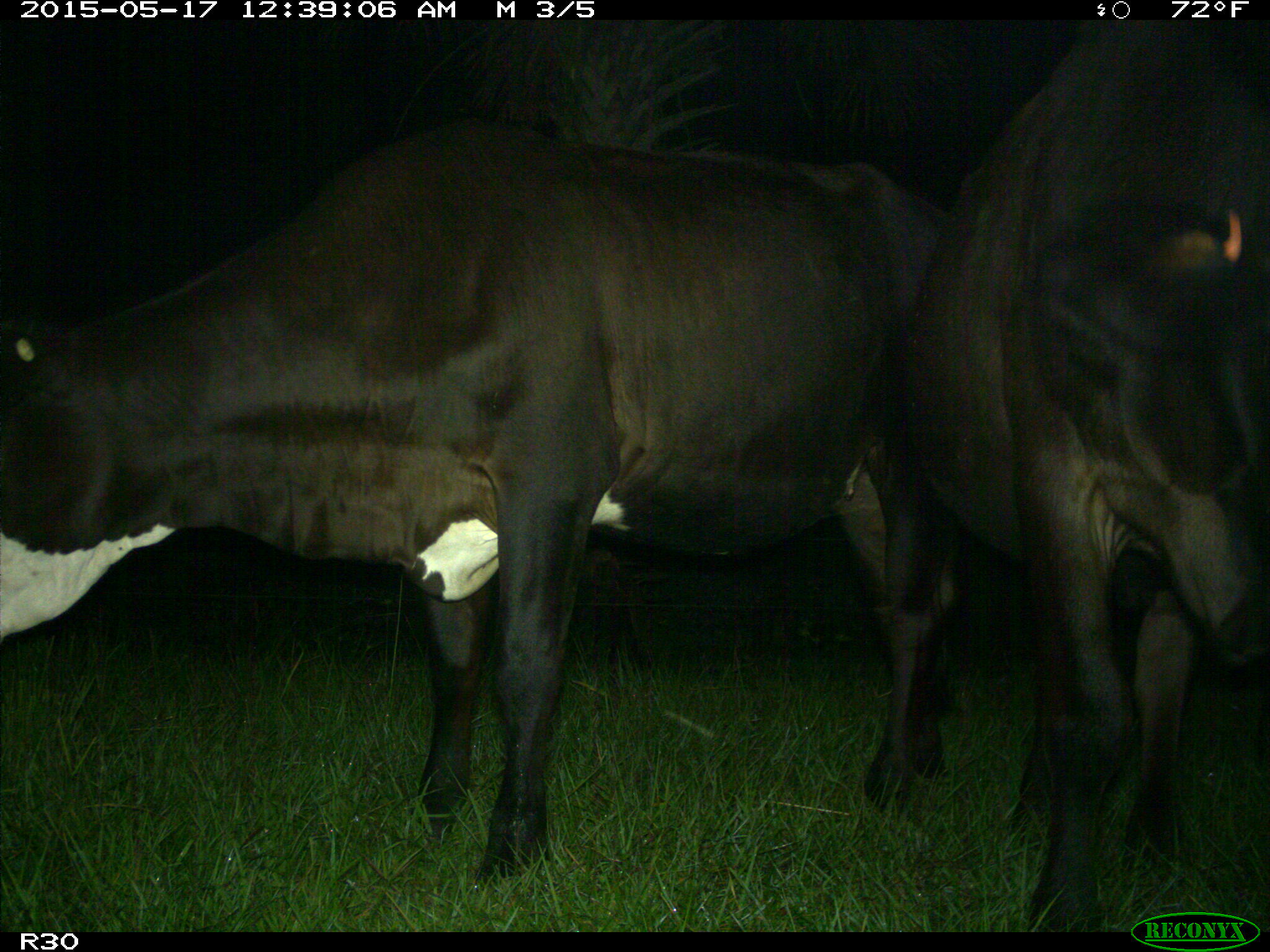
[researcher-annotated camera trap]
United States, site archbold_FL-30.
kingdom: Animalia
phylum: Chordata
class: Mammalia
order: Artiodactyla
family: Bovidae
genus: Bos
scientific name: Bos taurus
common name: domestic cow